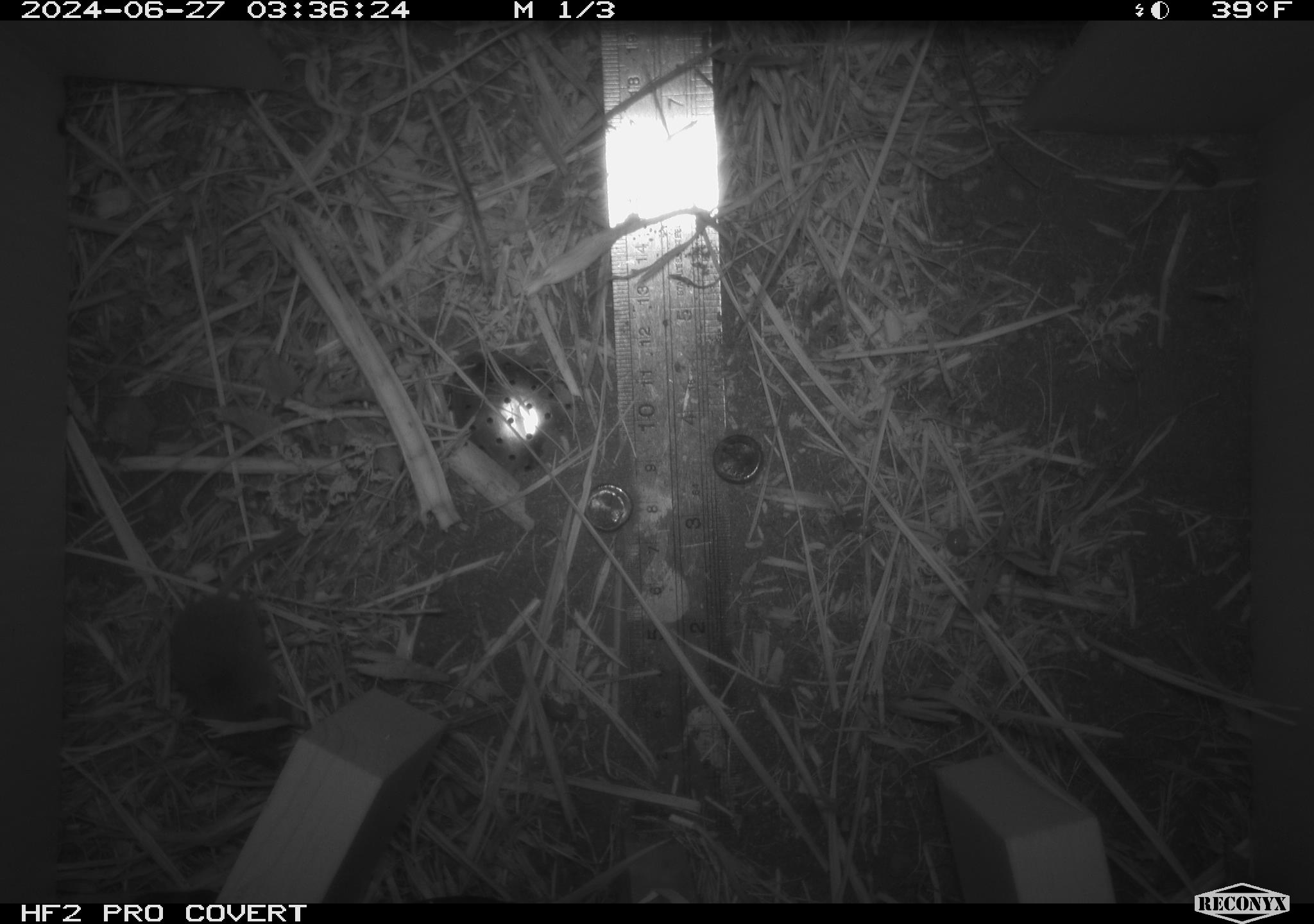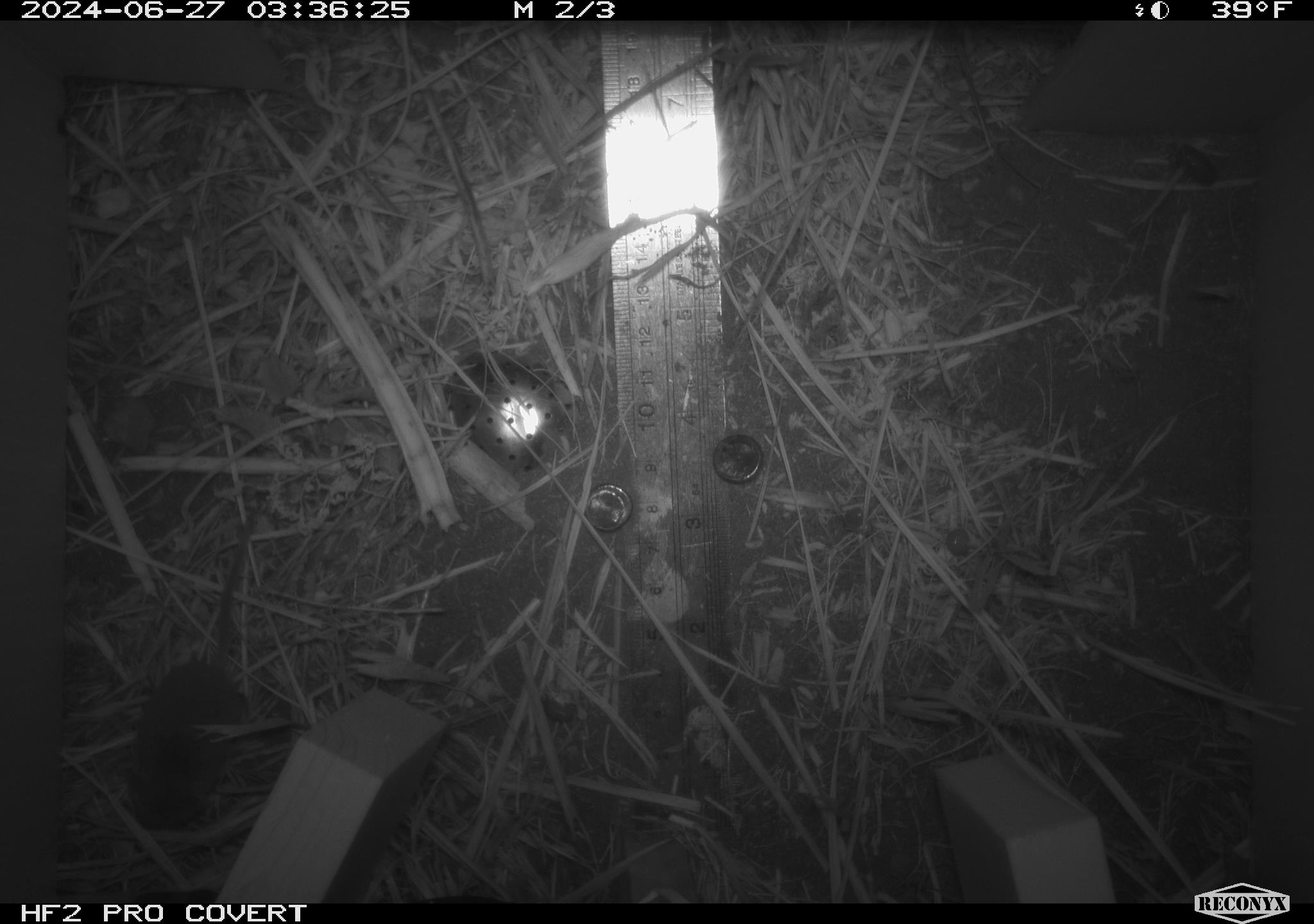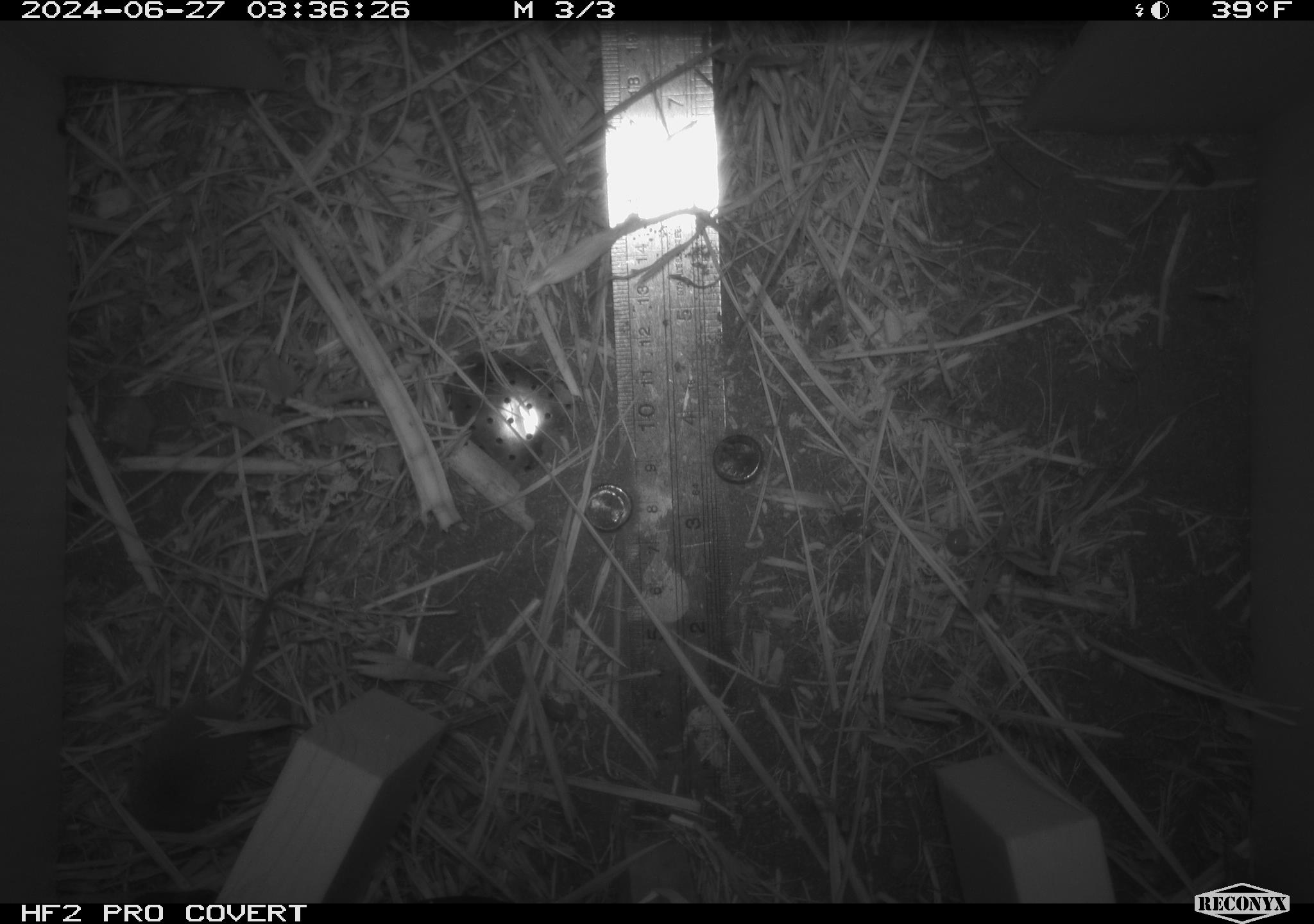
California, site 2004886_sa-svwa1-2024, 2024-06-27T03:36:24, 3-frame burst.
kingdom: Animalia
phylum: Chordata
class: Mammalia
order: Eulipotyphla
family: Soricidae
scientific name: Soricidae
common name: shrews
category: soricidae family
Soricidae family (shrews) (Soricidae).